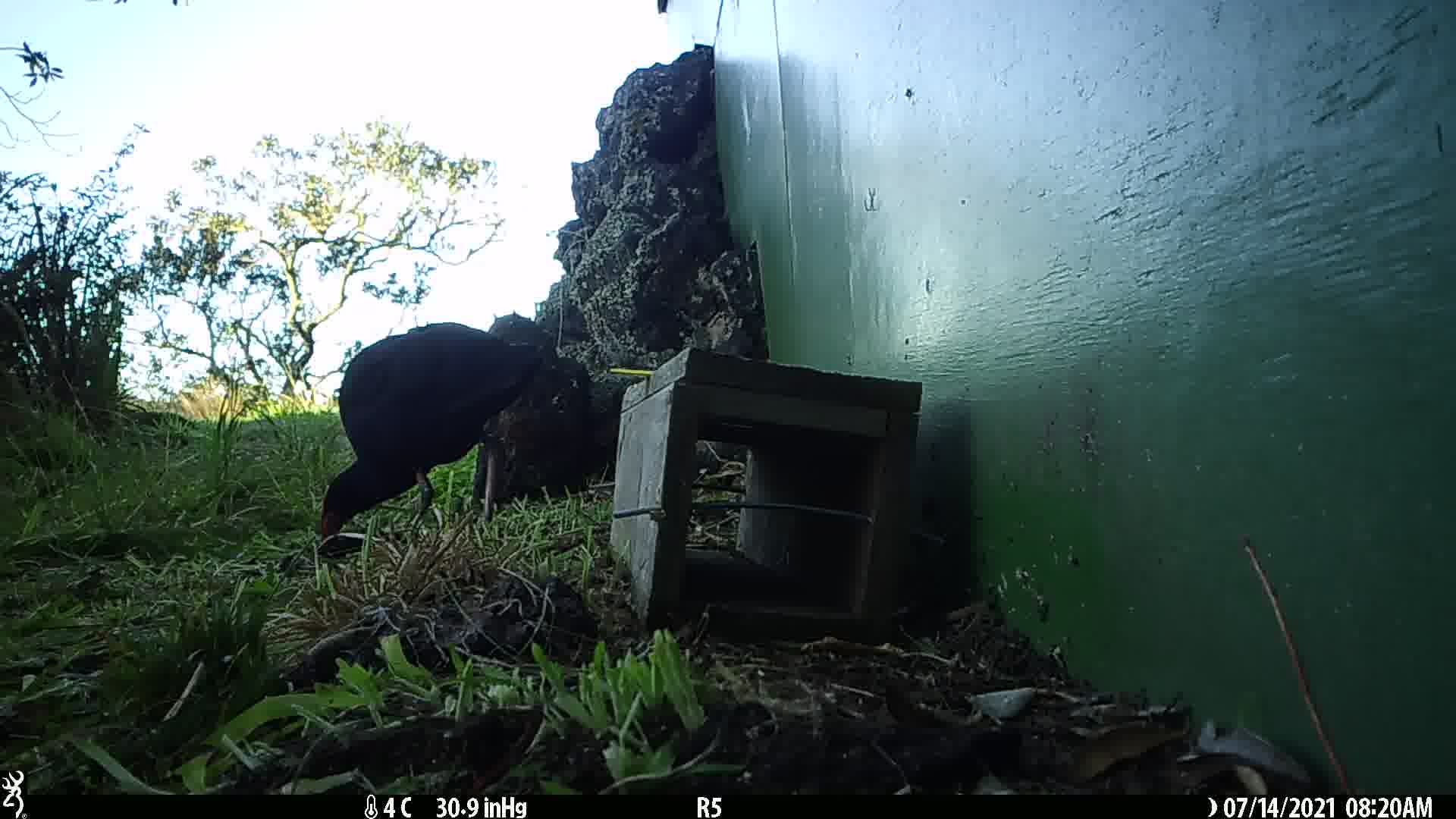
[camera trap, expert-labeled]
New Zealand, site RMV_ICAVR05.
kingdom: Animalia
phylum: Chordata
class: Aves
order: Gruiformes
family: Rallidae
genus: Porphyrio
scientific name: Porphyrio melanotus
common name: australasian swamphen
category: pukeko